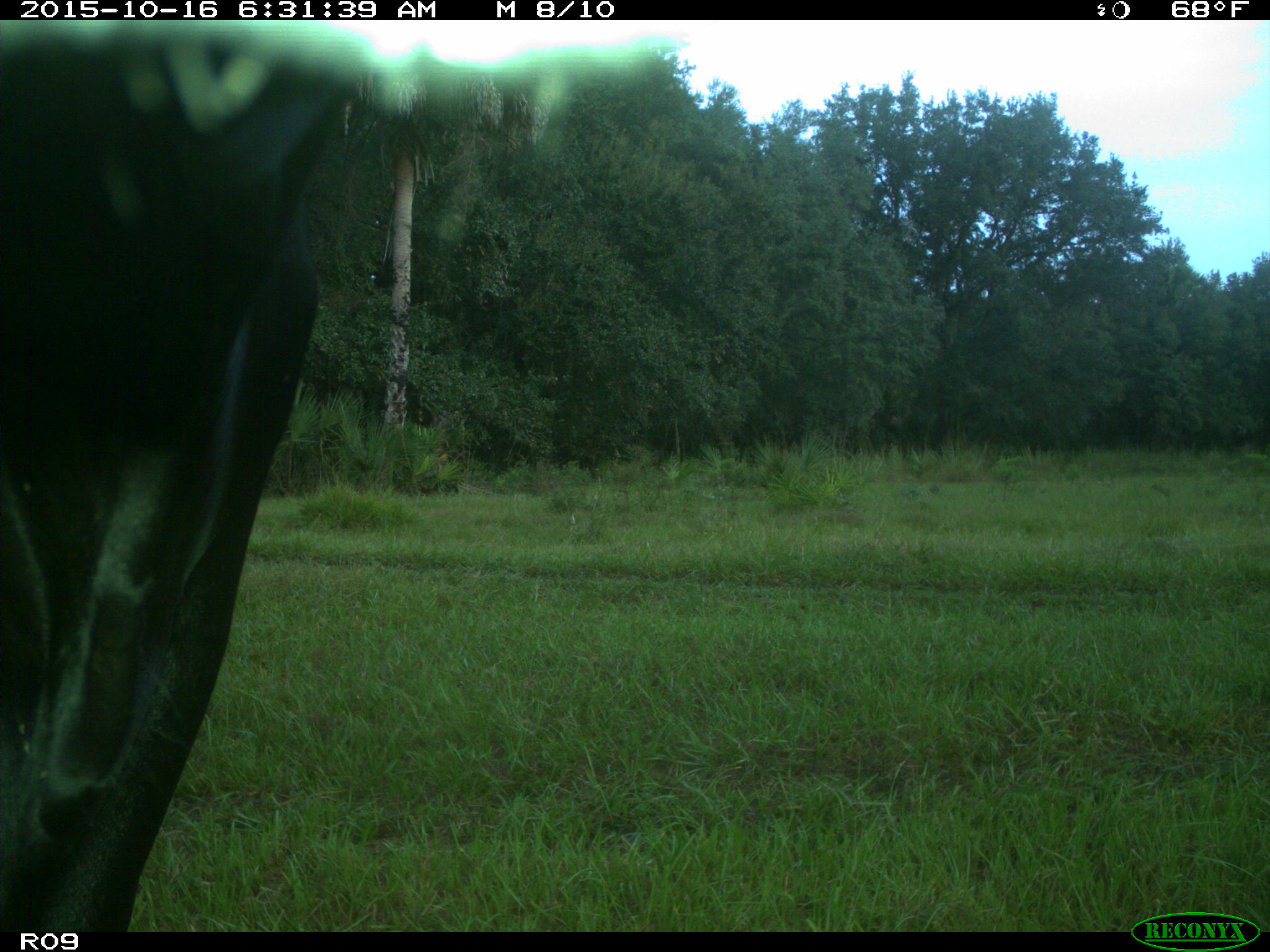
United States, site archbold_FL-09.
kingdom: Animalia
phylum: Chordata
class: Mammalia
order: Artiodactyla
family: Bovidae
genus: Bos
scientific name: Bos taurus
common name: domestic cow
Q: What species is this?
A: Bos taurus (domestic cow).